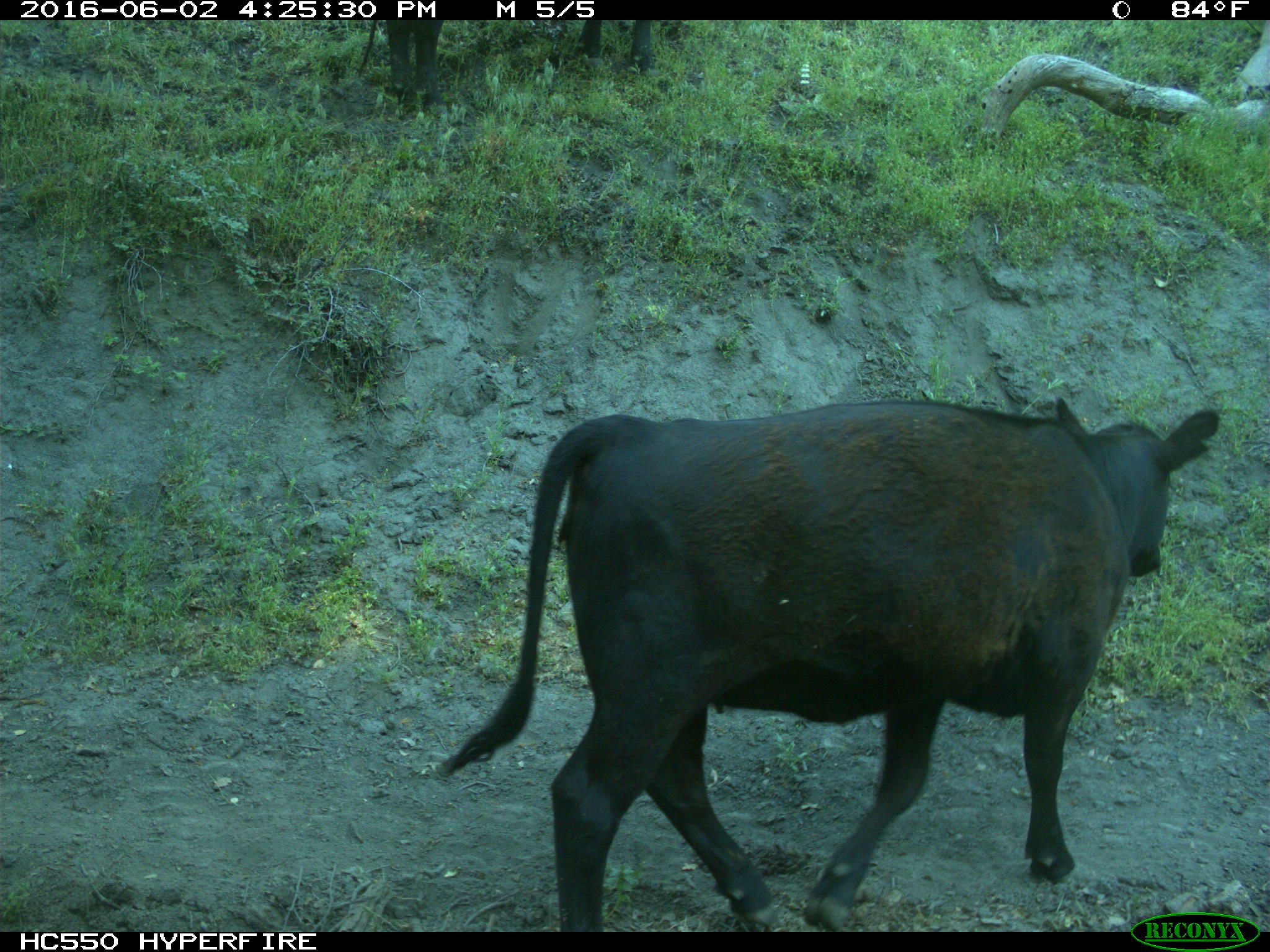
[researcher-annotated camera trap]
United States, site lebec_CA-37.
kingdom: Animalia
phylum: Chordata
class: Mammalia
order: Artiodactyla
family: Bovidae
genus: Bos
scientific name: Bos taurus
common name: domestic cow